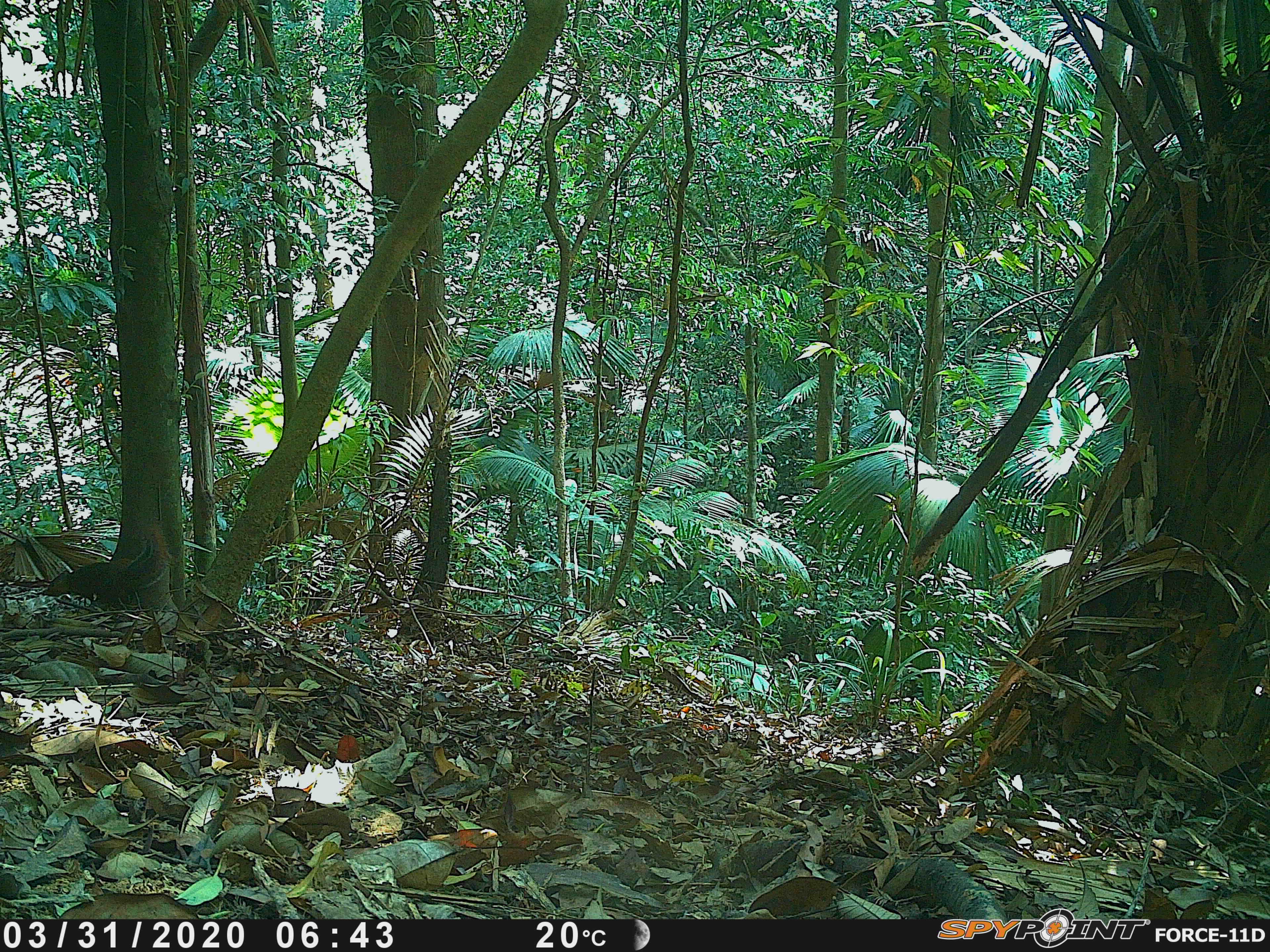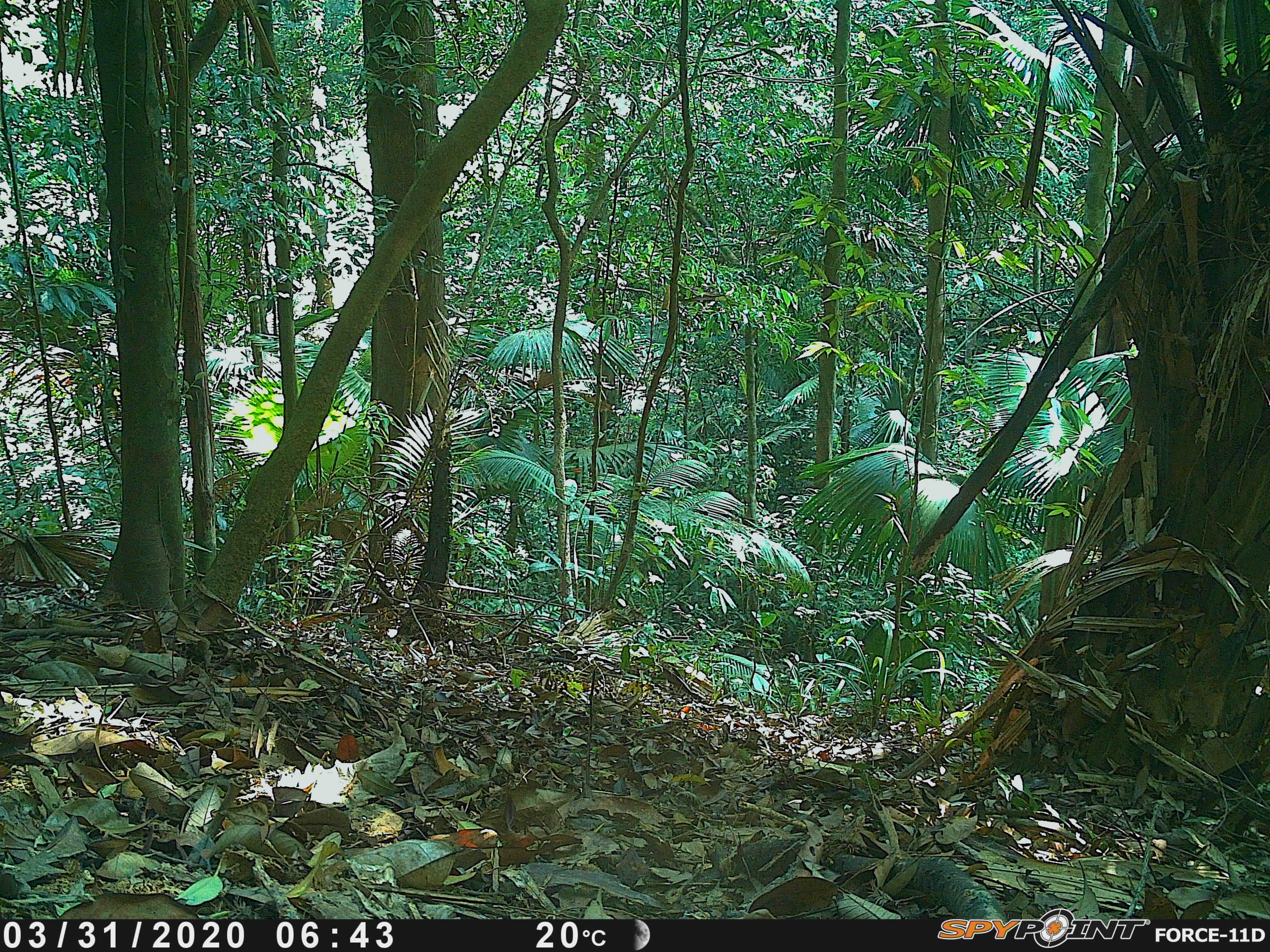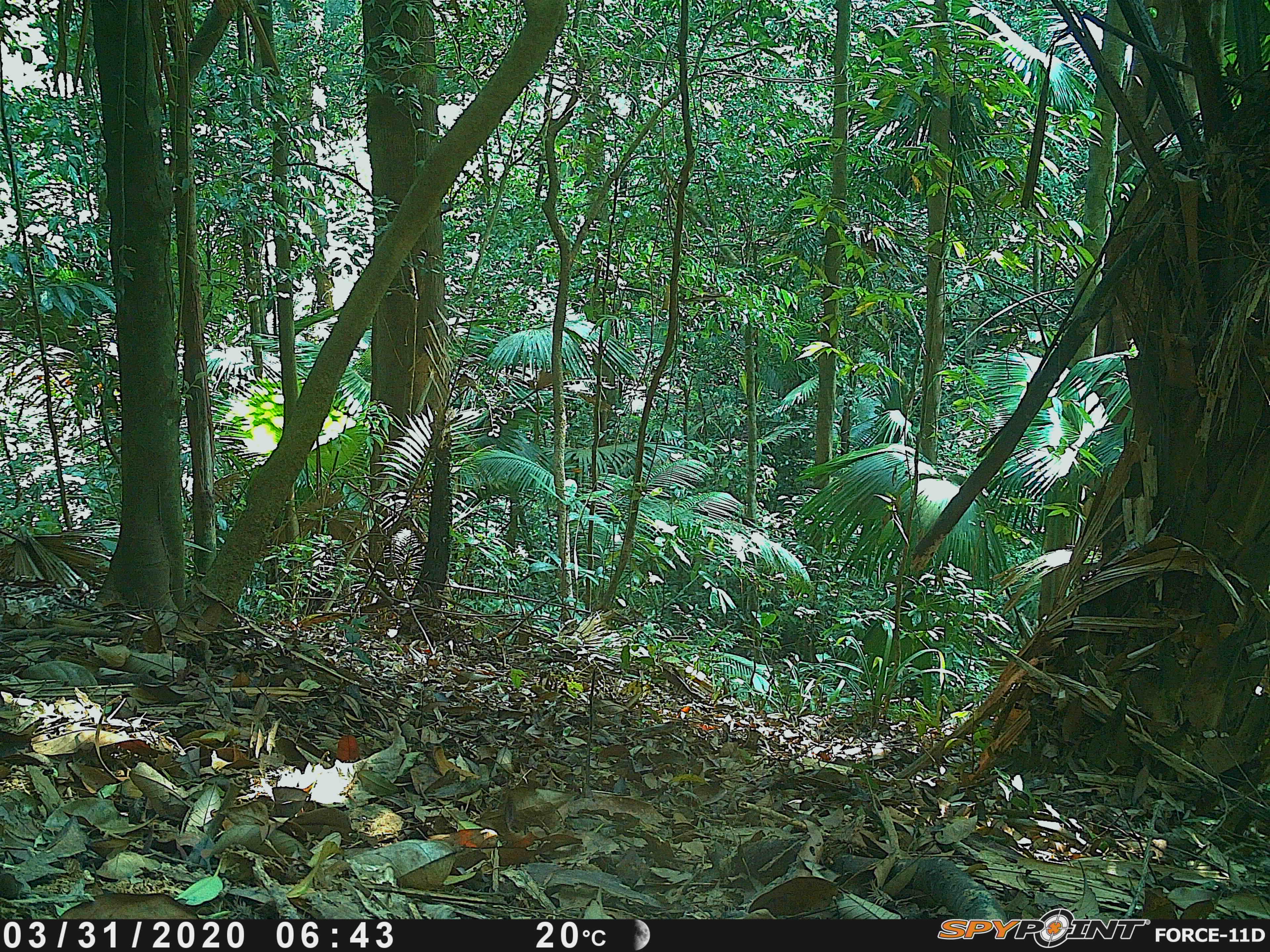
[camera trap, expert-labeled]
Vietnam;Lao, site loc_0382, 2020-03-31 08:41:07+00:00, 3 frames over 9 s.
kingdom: Animalia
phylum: Chordata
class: Mammalia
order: Rodentia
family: Sciuridae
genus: Dremomys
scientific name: Dremomys rufigenis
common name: red-cheeked squirrel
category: red cheeked squirrel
Red cheeked squirrel (red-cheeked squirrel) (Dremomys rufigenis). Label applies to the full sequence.